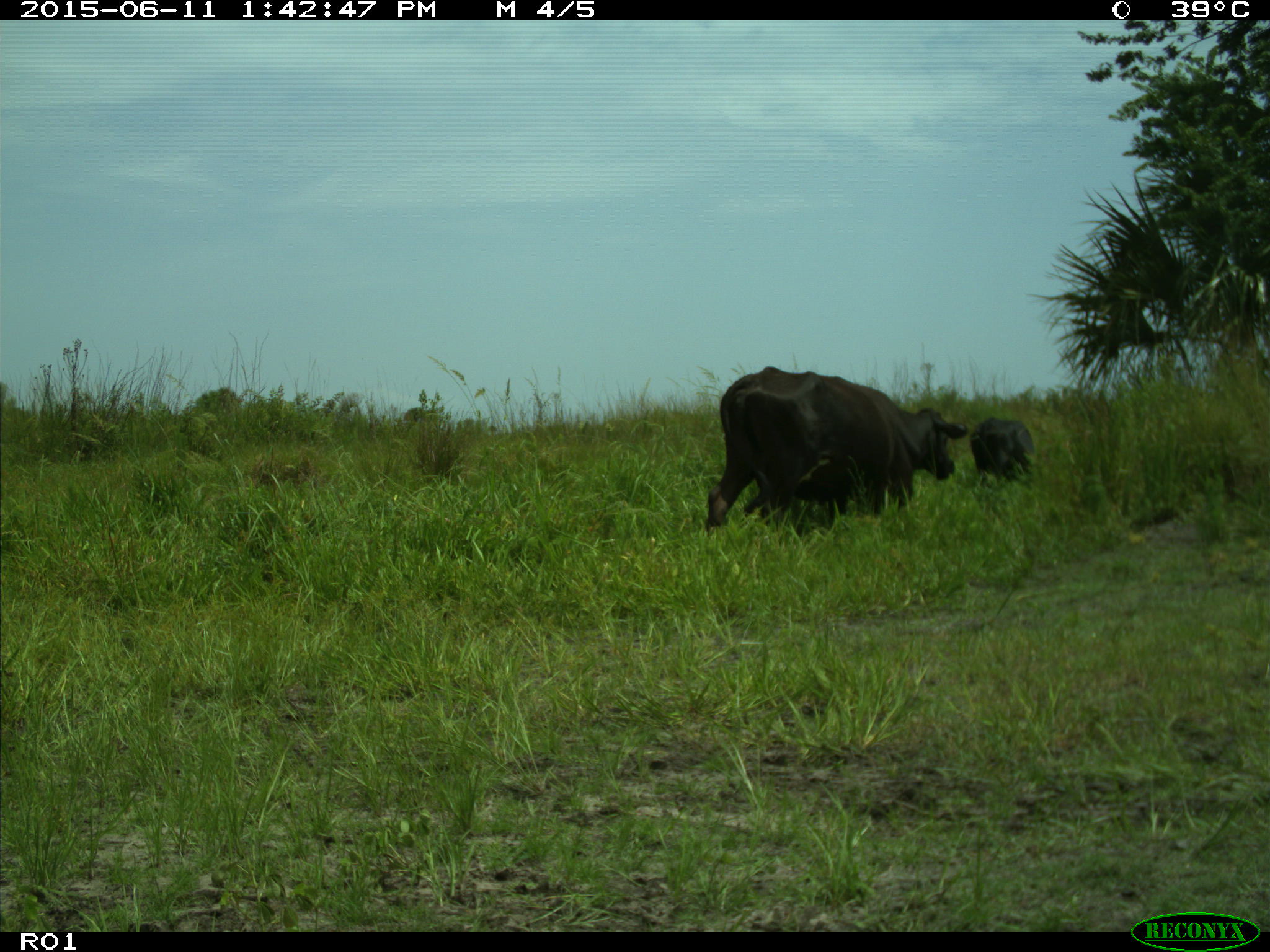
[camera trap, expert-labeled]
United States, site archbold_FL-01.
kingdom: Animalia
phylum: Chordata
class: Mammalia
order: Artiodactyla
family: Bovidae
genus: Bos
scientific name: Bos taurus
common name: domestic cow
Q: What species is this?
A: Bos taurus (domestic cow).